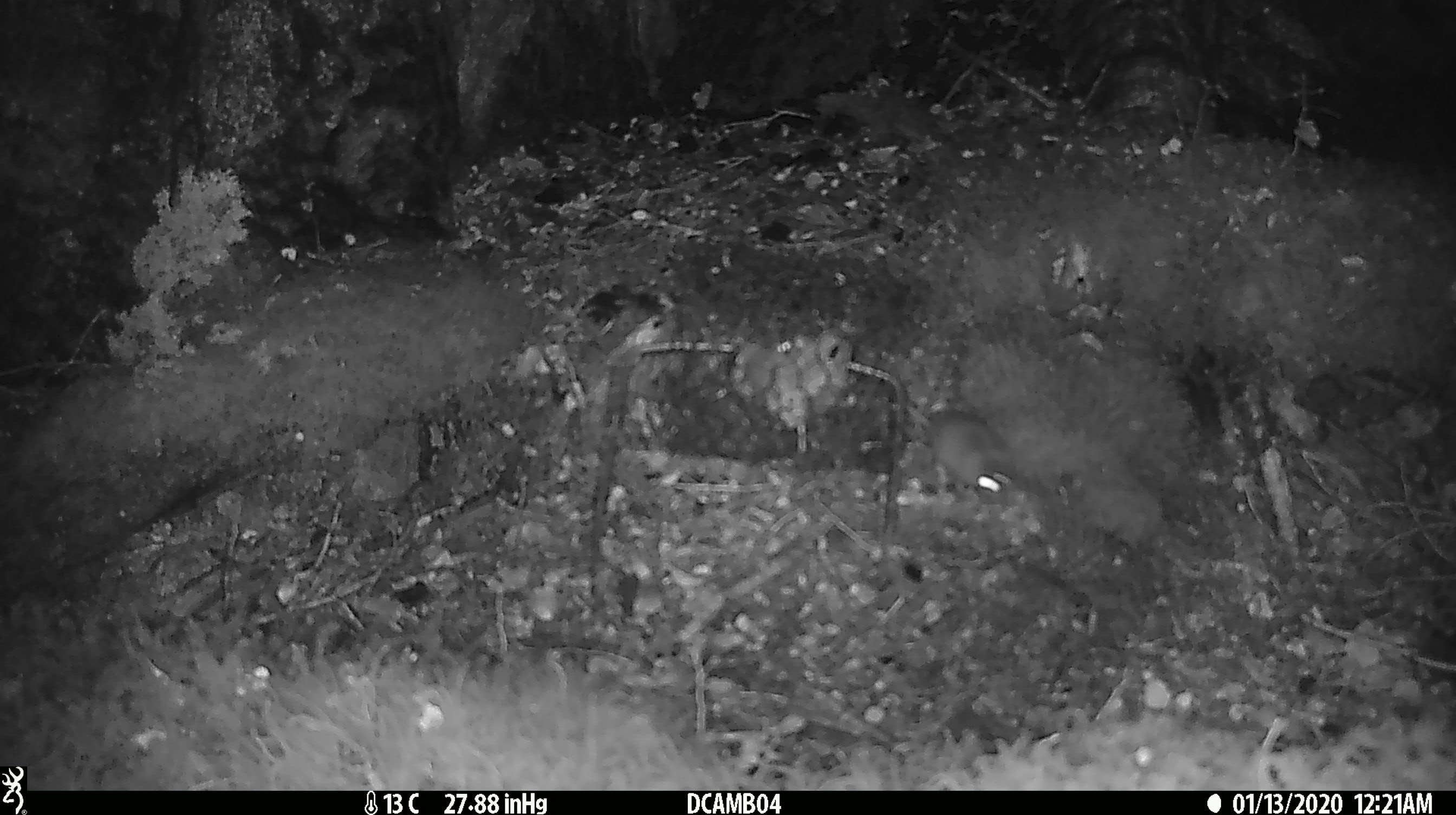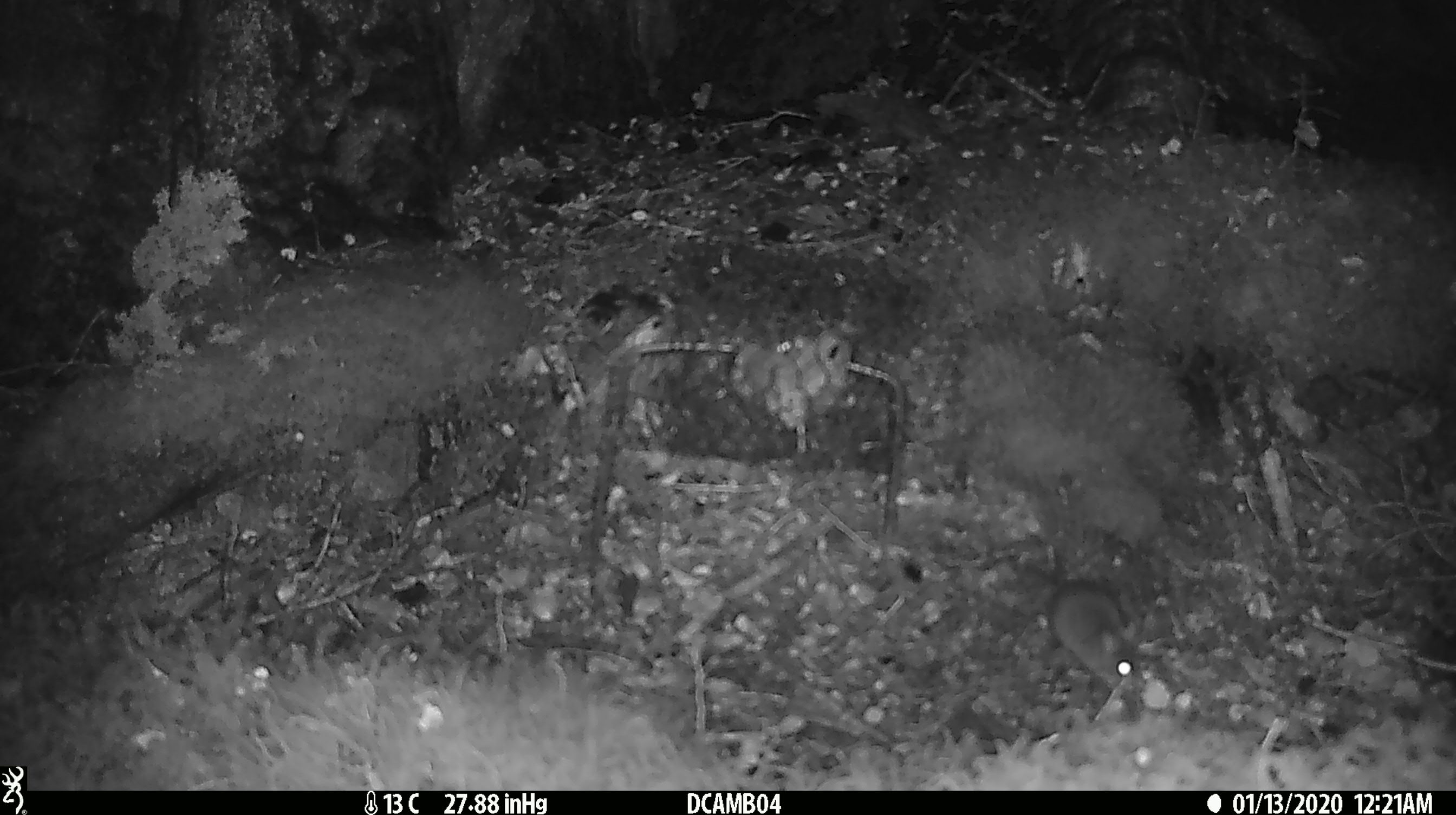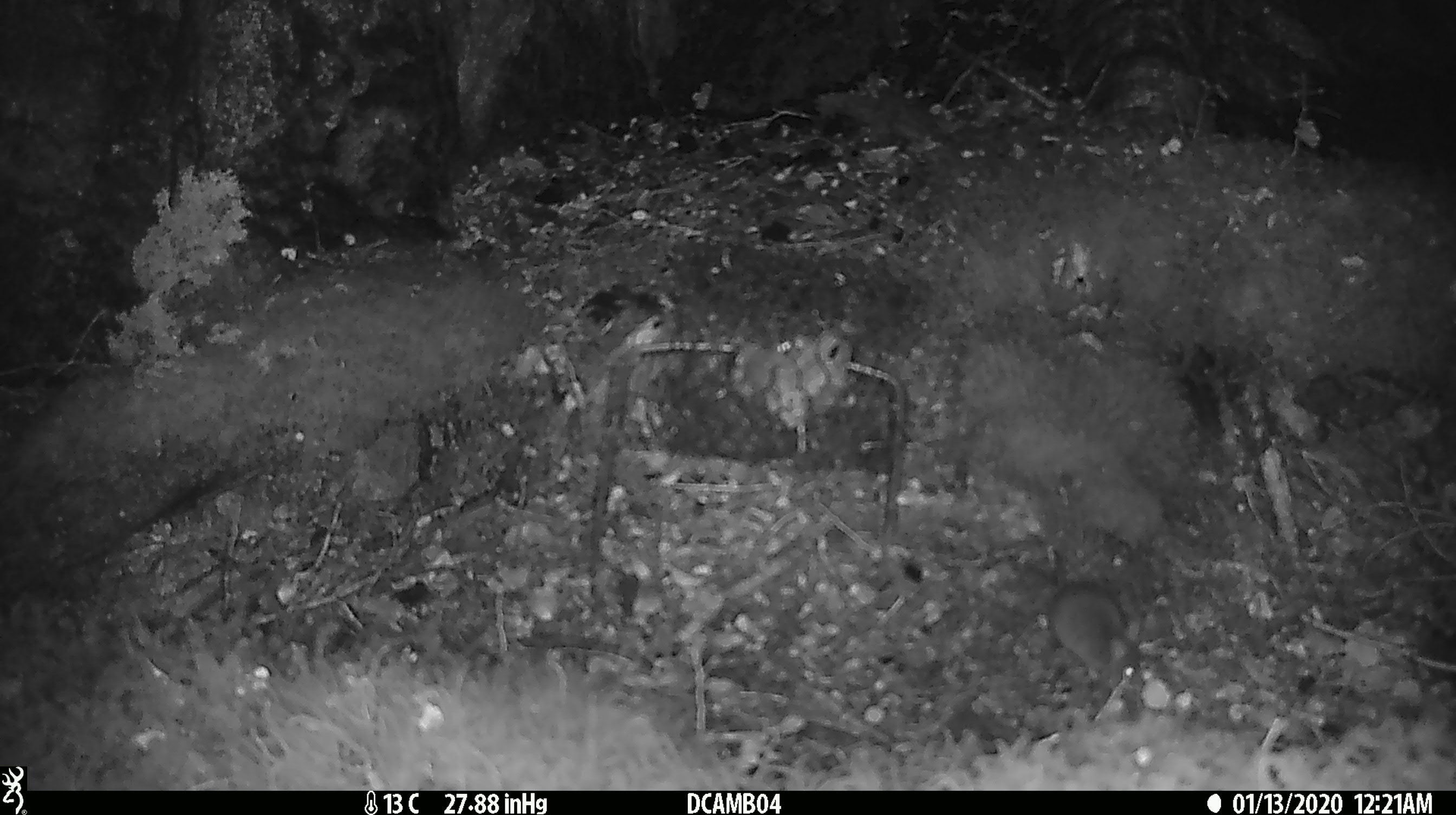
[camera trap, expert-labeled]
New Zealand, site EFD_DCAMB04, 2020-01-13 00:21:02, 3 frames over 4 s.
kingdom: Animalia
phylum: Chordata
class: Mammalia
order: Rodentia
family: Muridae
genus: Mus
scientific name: Mus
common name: mouse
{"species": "mouse (Mus)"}